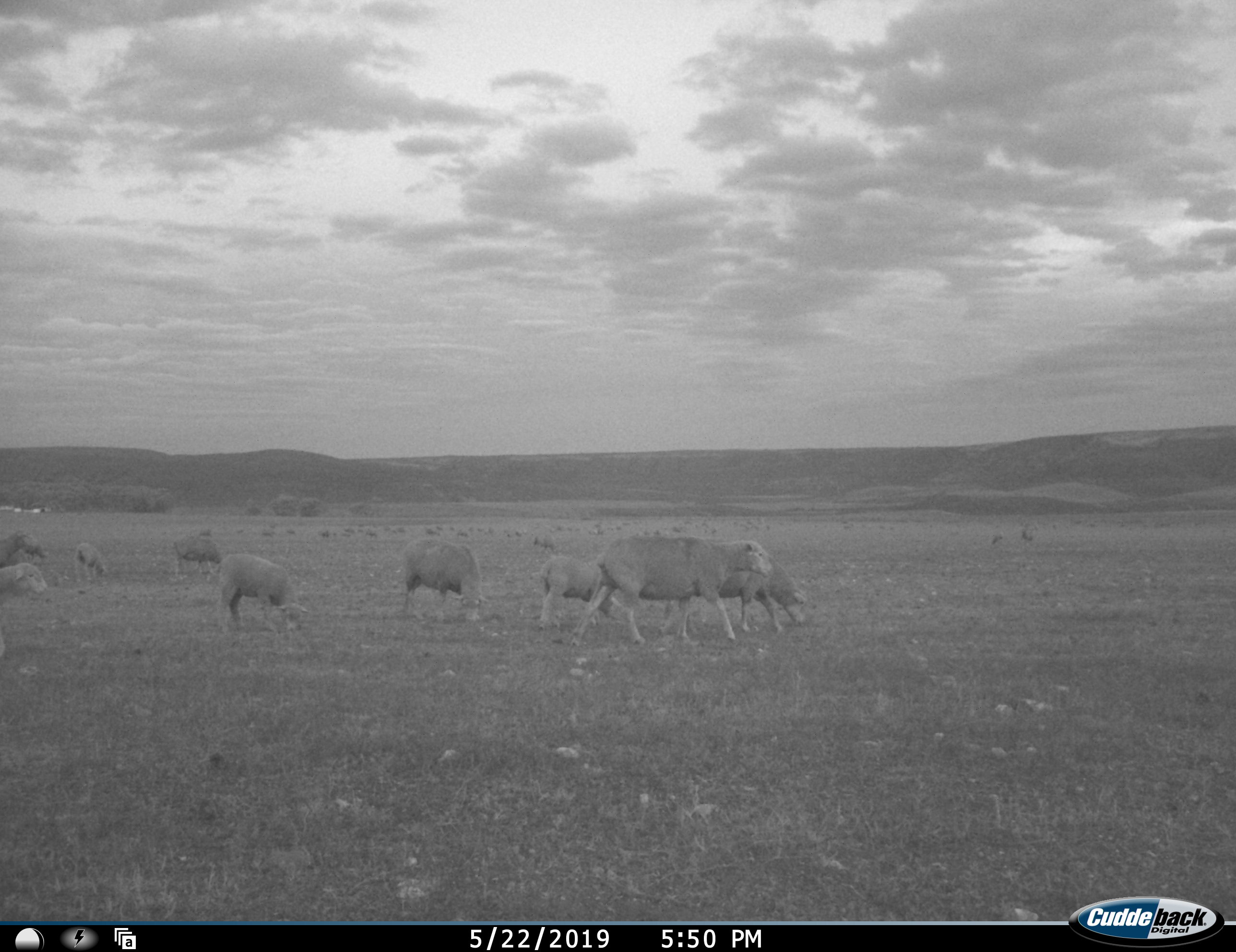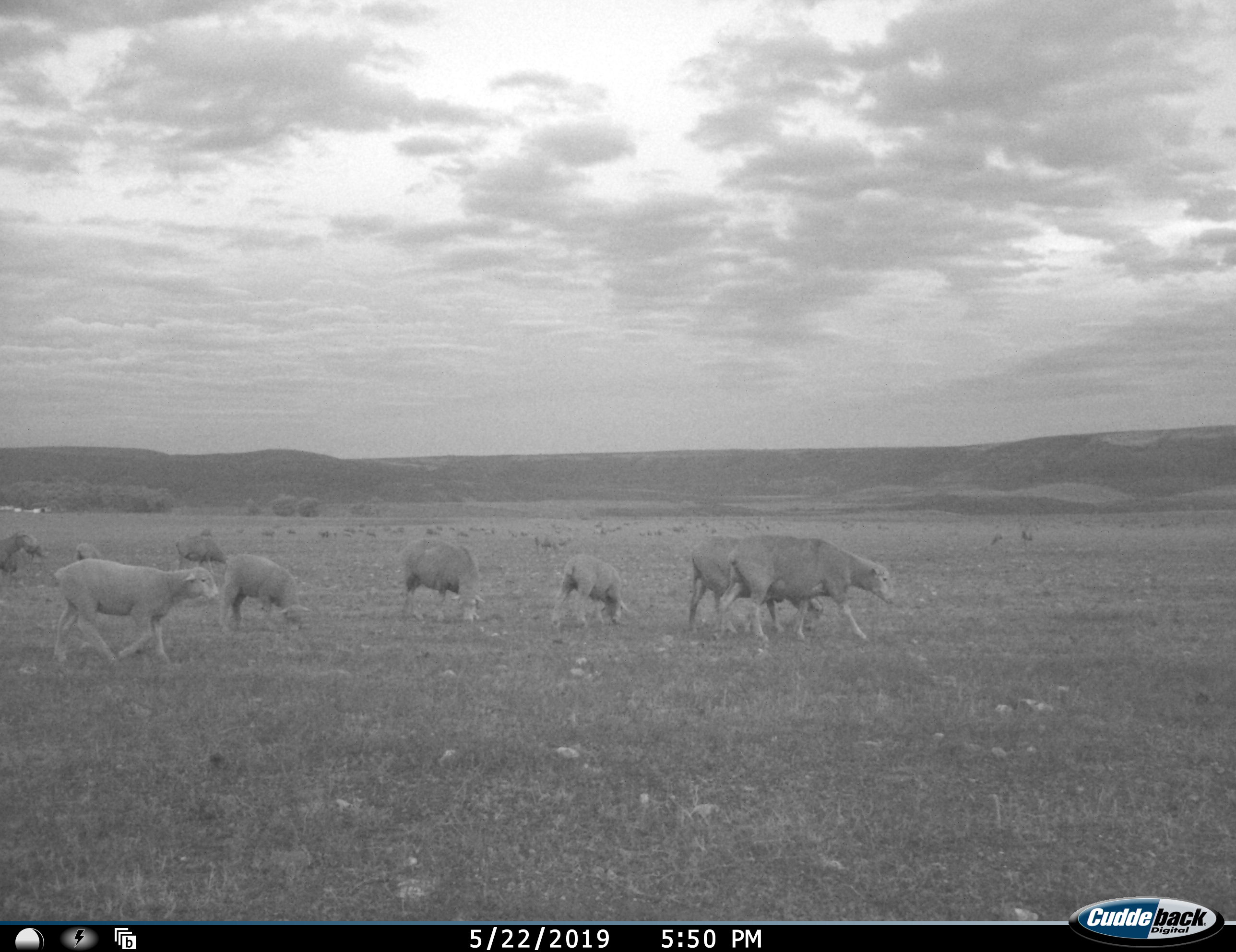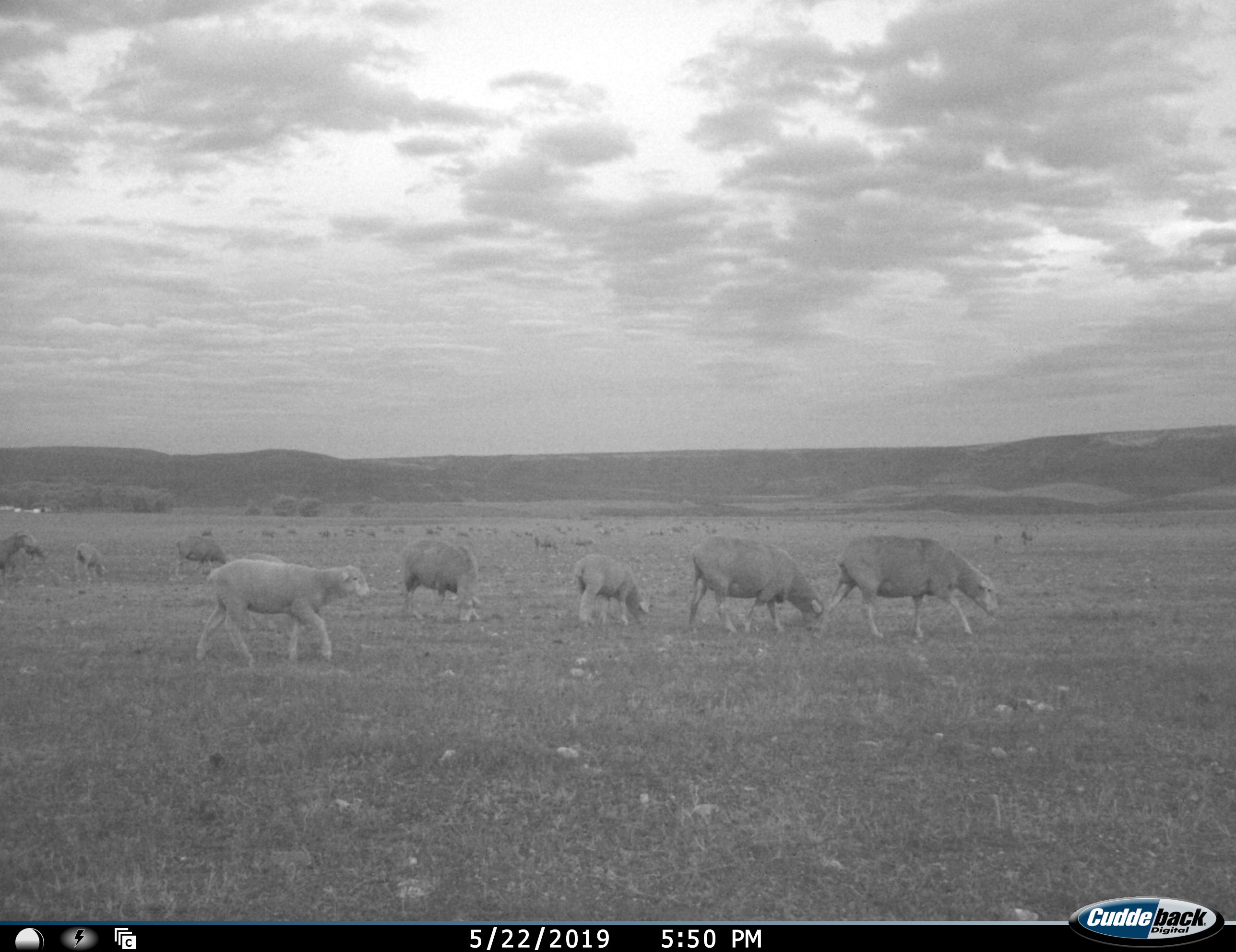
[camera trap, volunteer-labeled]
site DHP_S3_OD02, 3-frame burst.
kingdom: Animalia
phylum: Chordata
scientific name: Vertebrata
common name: domestic animal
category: domesticanimal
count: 11-50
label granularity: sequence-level